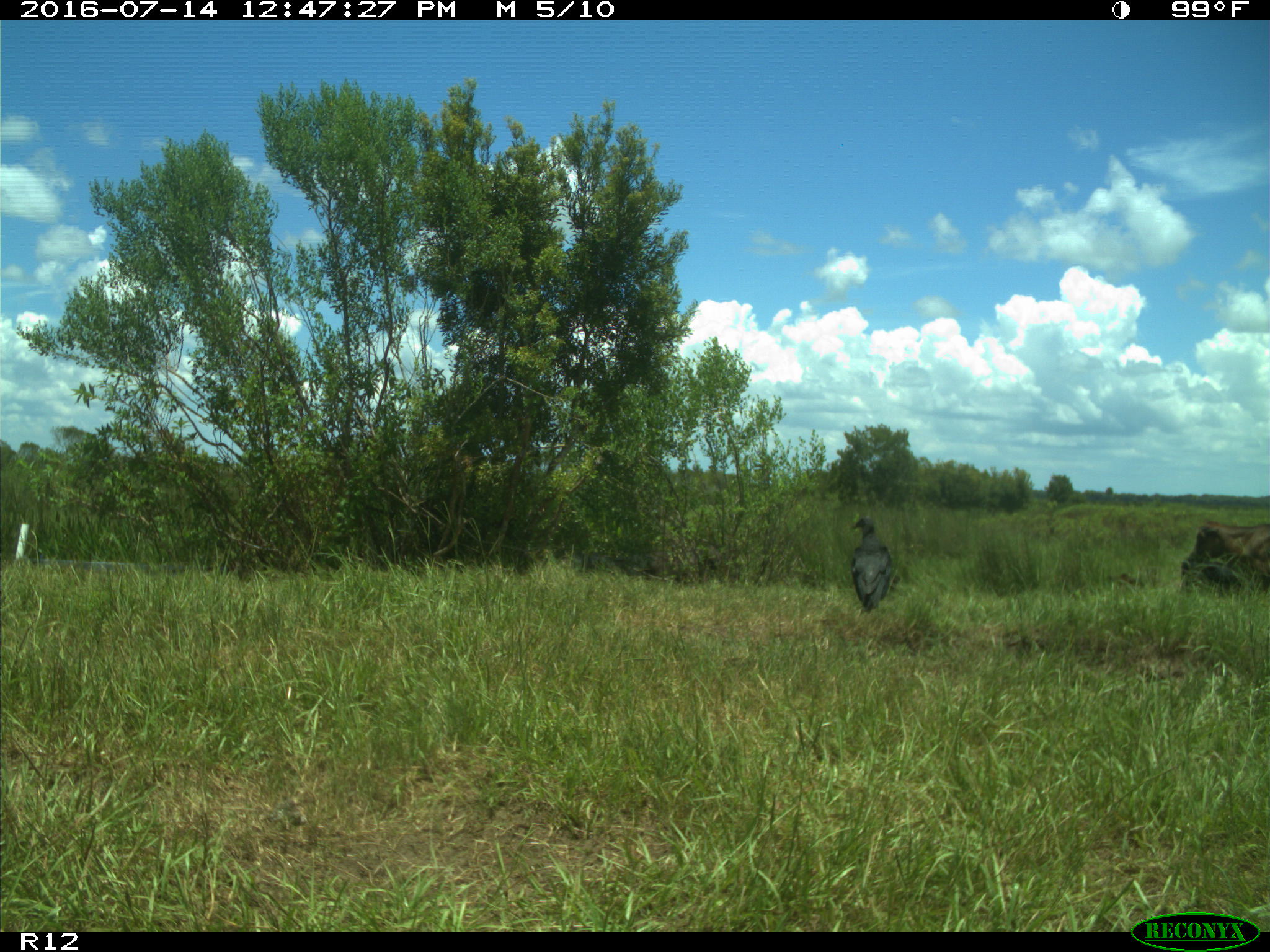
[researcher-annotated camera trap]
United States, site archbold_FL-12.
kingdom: Animalia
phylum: Chordata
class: Mammalia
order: Artiodactyla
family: Bovidae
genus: Bos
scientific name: Bos taurus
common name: domestic cow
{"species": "Bos taurus (domestic cow)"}